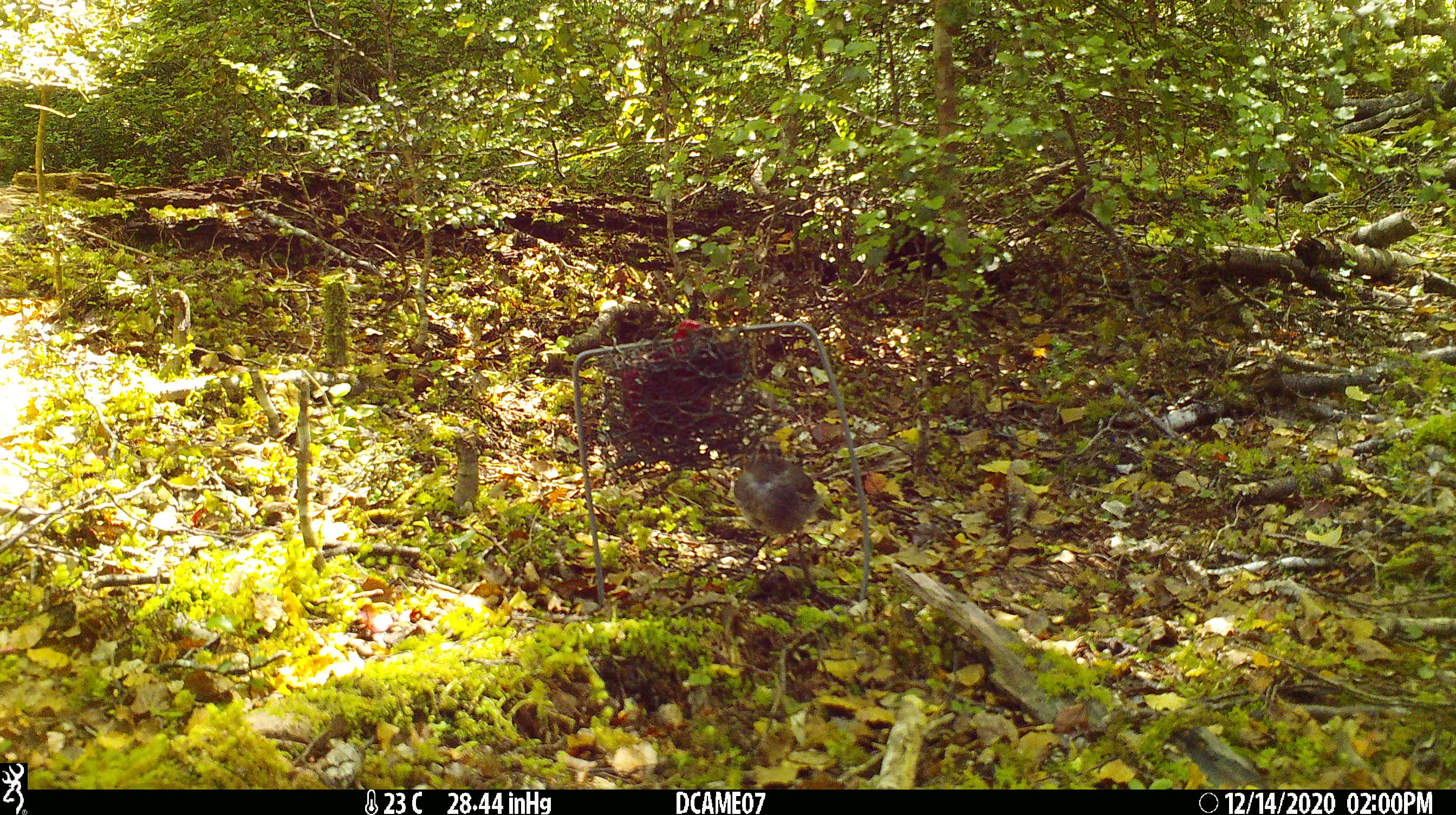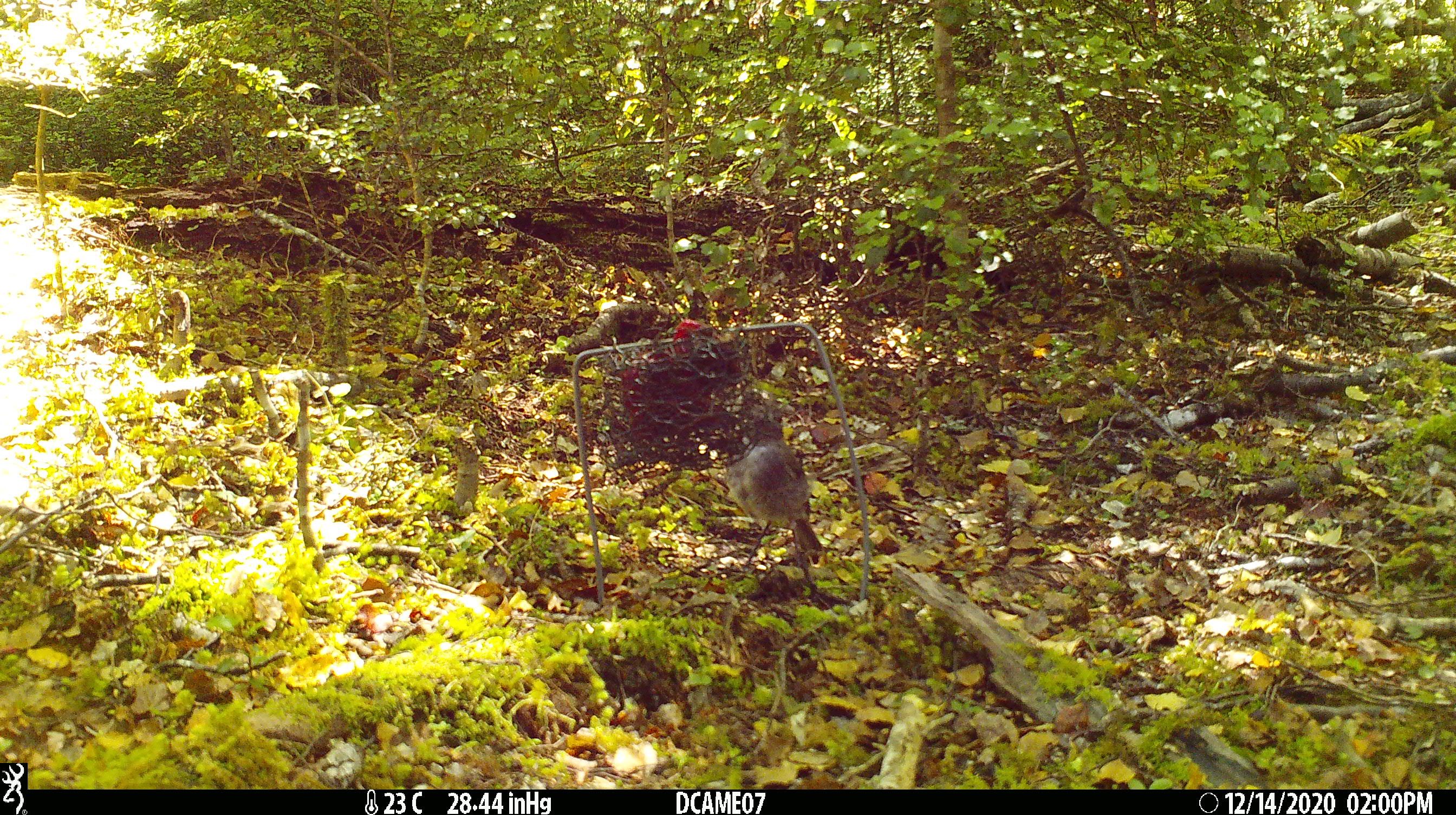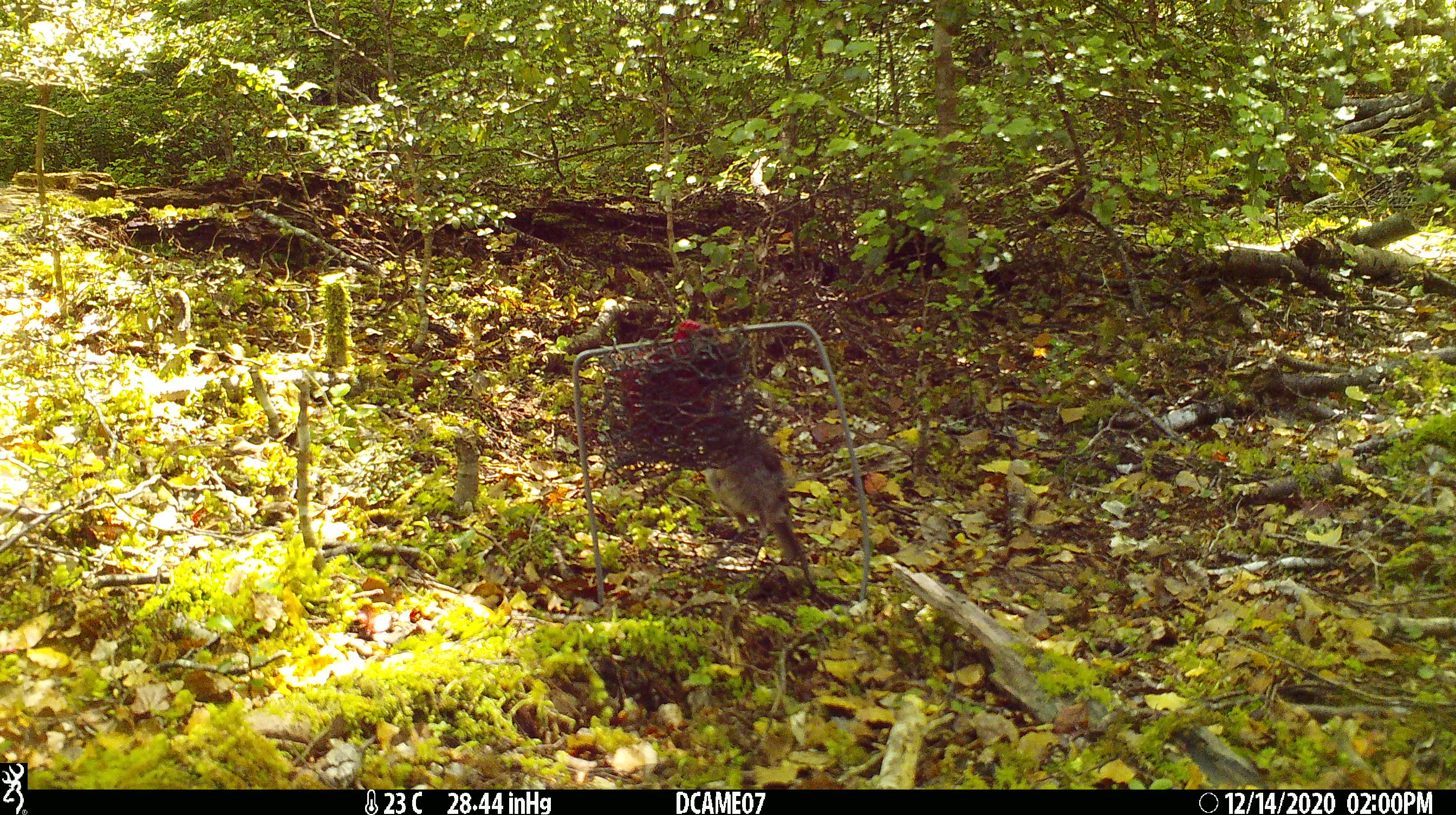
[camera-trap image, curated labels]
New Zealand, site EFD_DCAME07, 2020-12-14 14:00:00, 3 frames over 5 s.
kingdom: Animalia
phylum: Chordata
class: Aves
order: Passeriformes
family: Petroicidae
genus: Petroica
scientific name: Petroica australis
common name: new zealand robin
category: robin